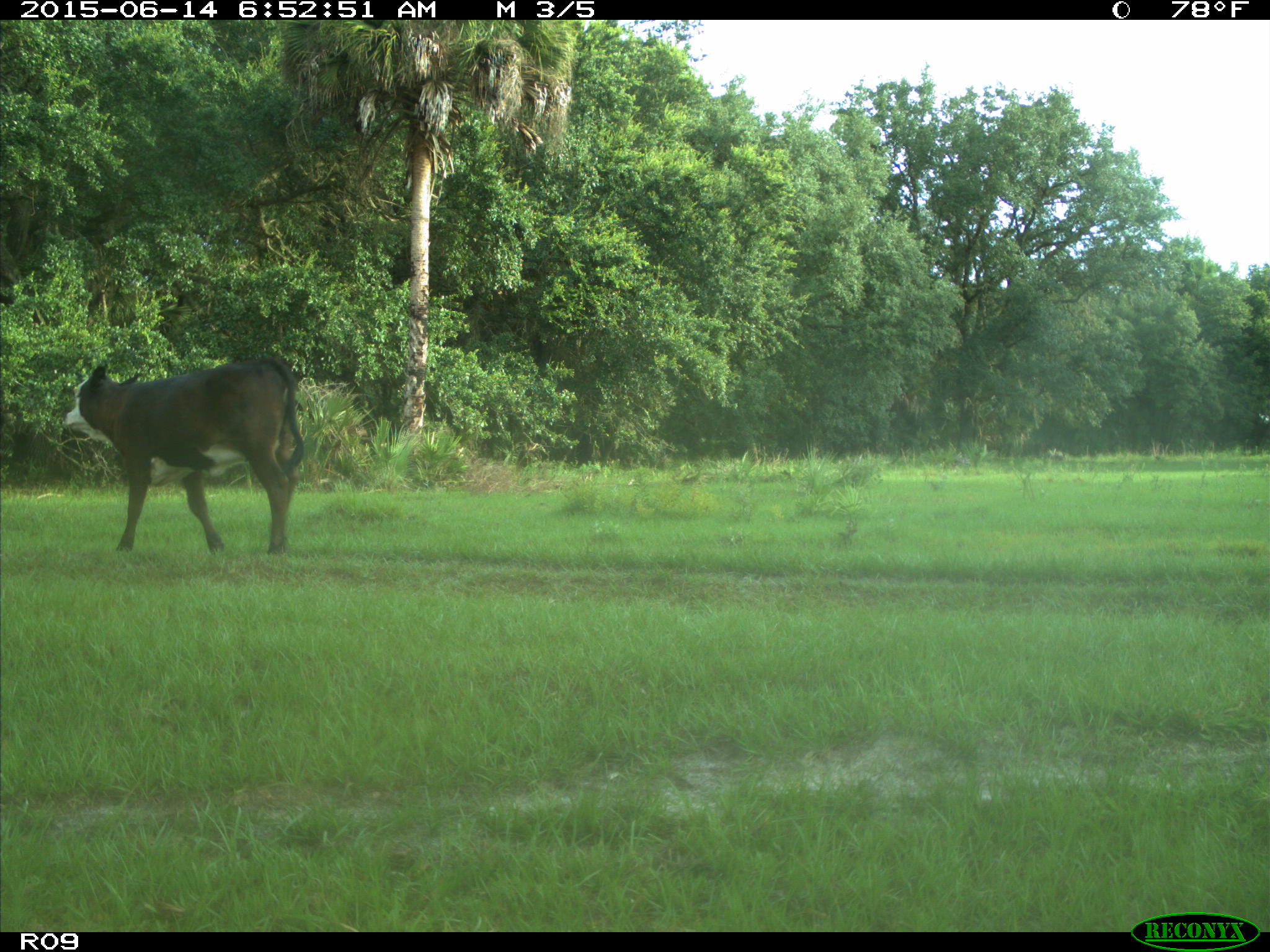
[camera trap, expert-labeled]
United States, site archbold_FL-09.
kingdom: Animalia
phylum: Chordata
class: Mammalia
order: Artiodactyla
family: Bovidae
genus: Bos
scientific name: Bos taurus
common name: domestic cow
Bos taurus (domestic cow).